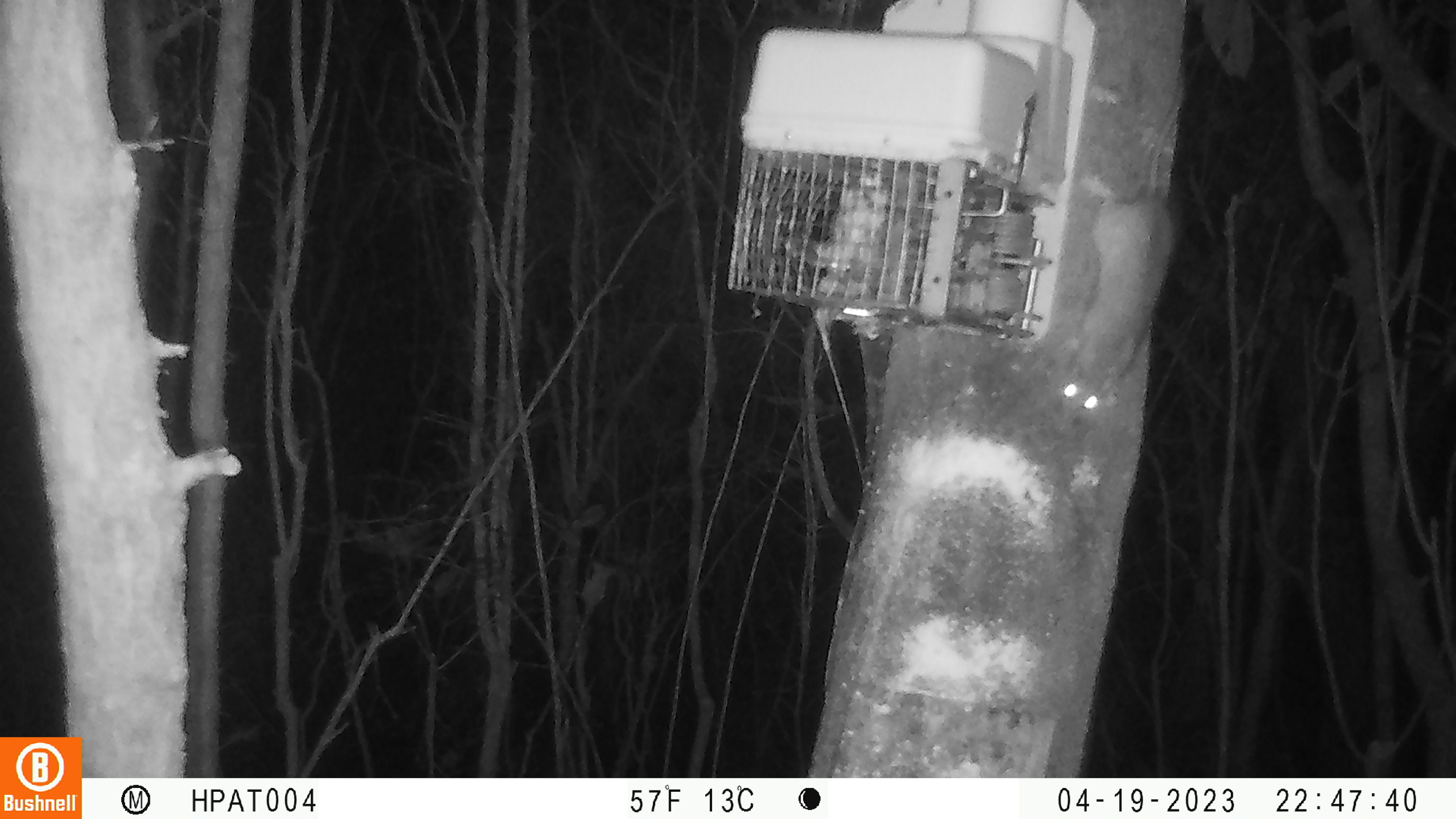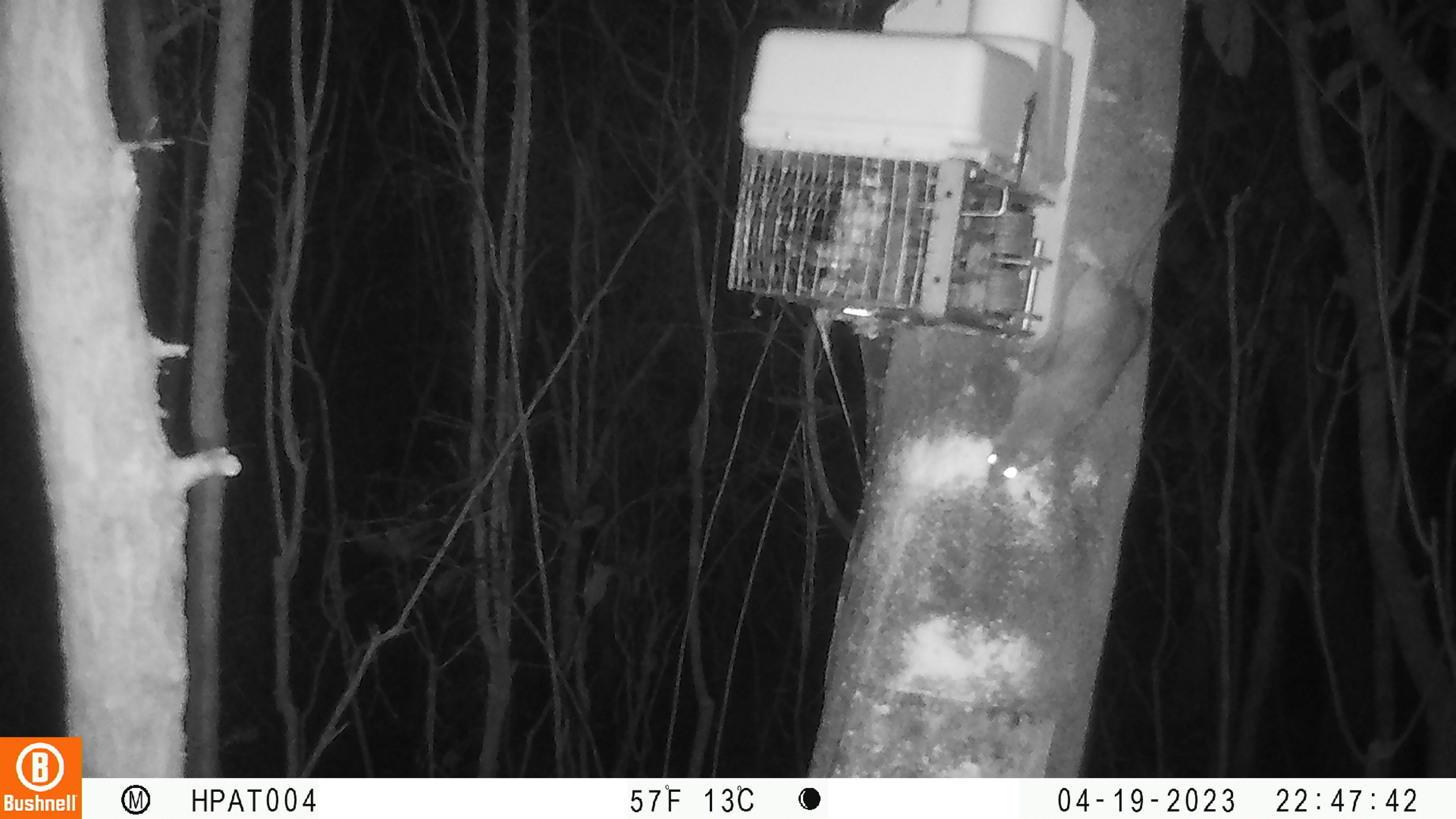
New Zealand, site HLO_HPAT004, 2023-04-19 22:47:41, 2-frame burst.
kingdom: Animalia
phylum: Chordata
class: Mammalia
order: Rodentia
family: Muridae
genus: Rattus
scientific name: Rattus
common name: rat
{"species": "rat (Rattus)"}